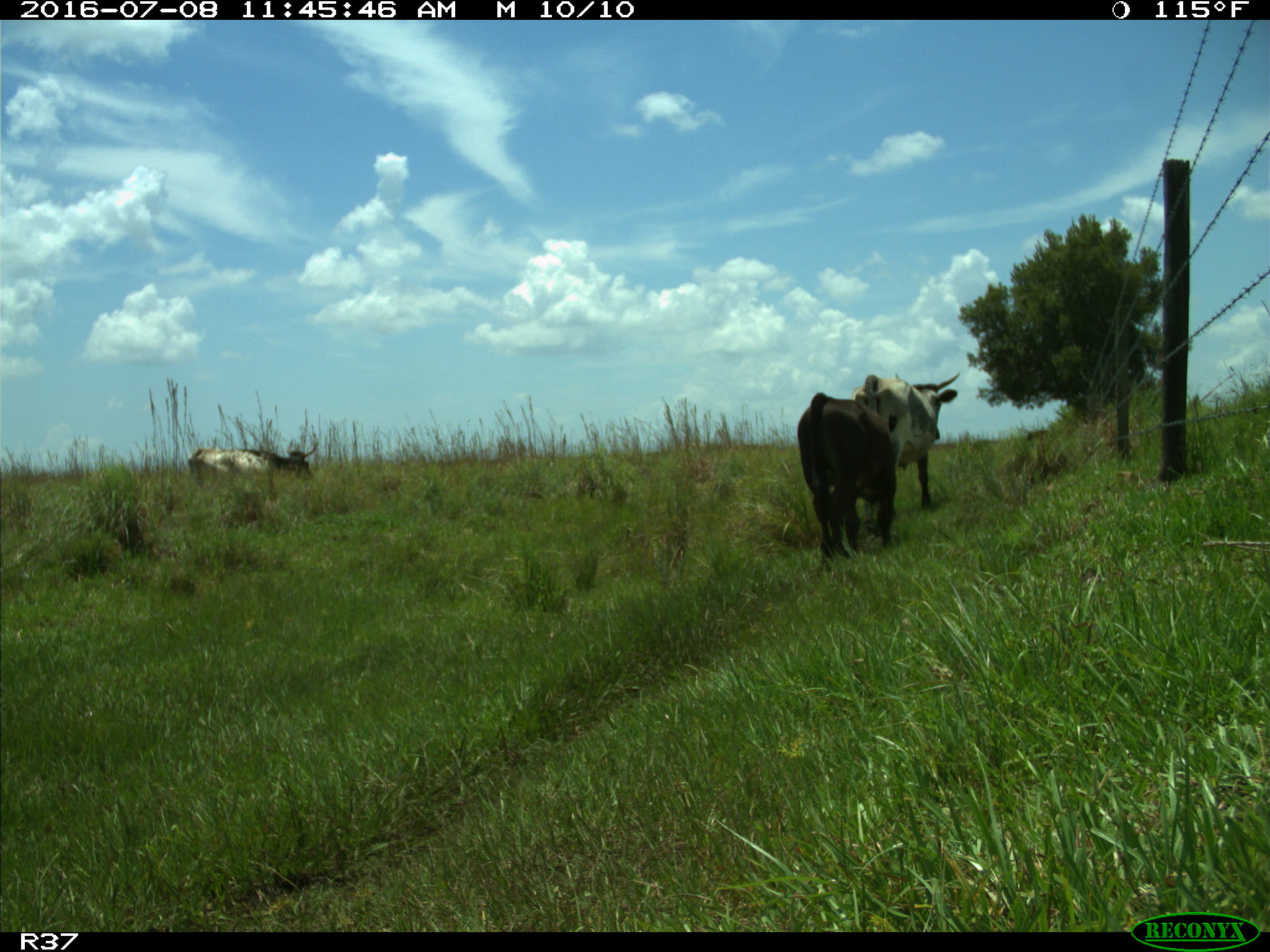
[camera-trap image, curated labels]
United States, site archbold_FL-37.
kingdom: Animalia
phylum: Chordata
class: Mammalia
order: Artiodactyla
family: Bovidae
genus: Bos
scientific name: Bos taurus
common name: domestic cow